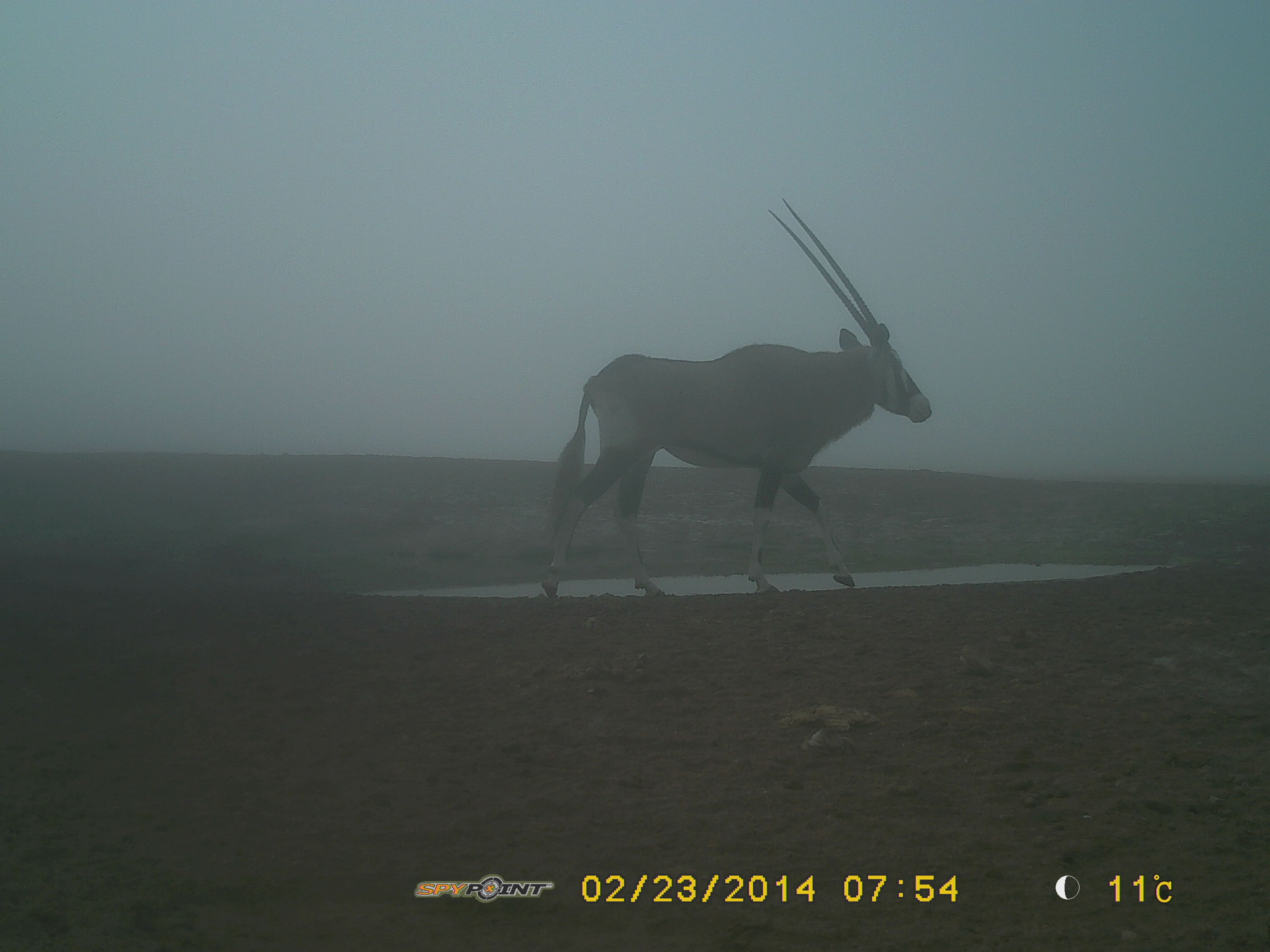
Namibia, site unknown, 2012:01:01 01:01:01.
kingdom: Animalia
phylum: Chordata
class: Mammalia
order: Artiodactyla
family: Bovidae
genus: Oryx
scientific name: Oryx gazella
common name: gemsbok